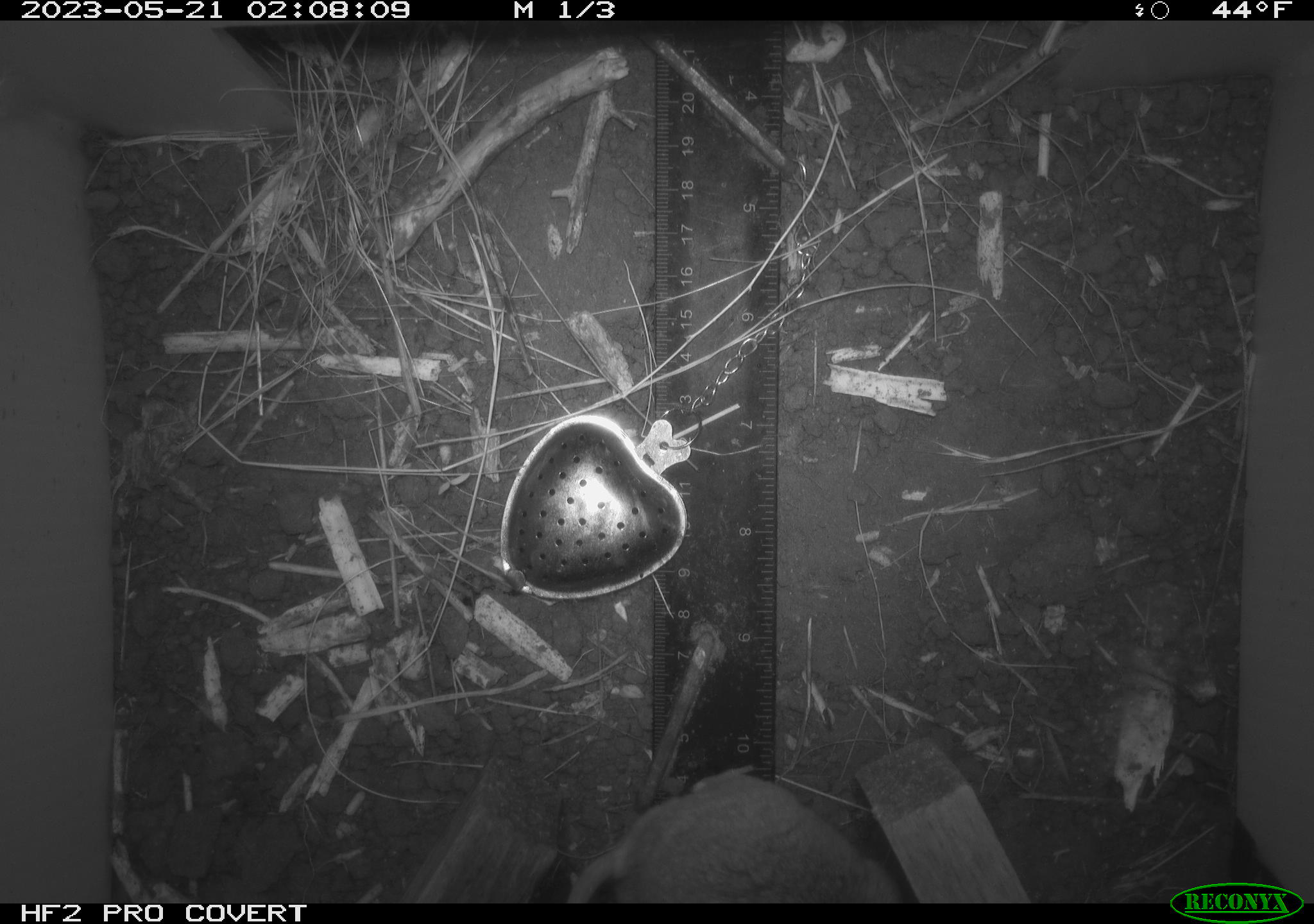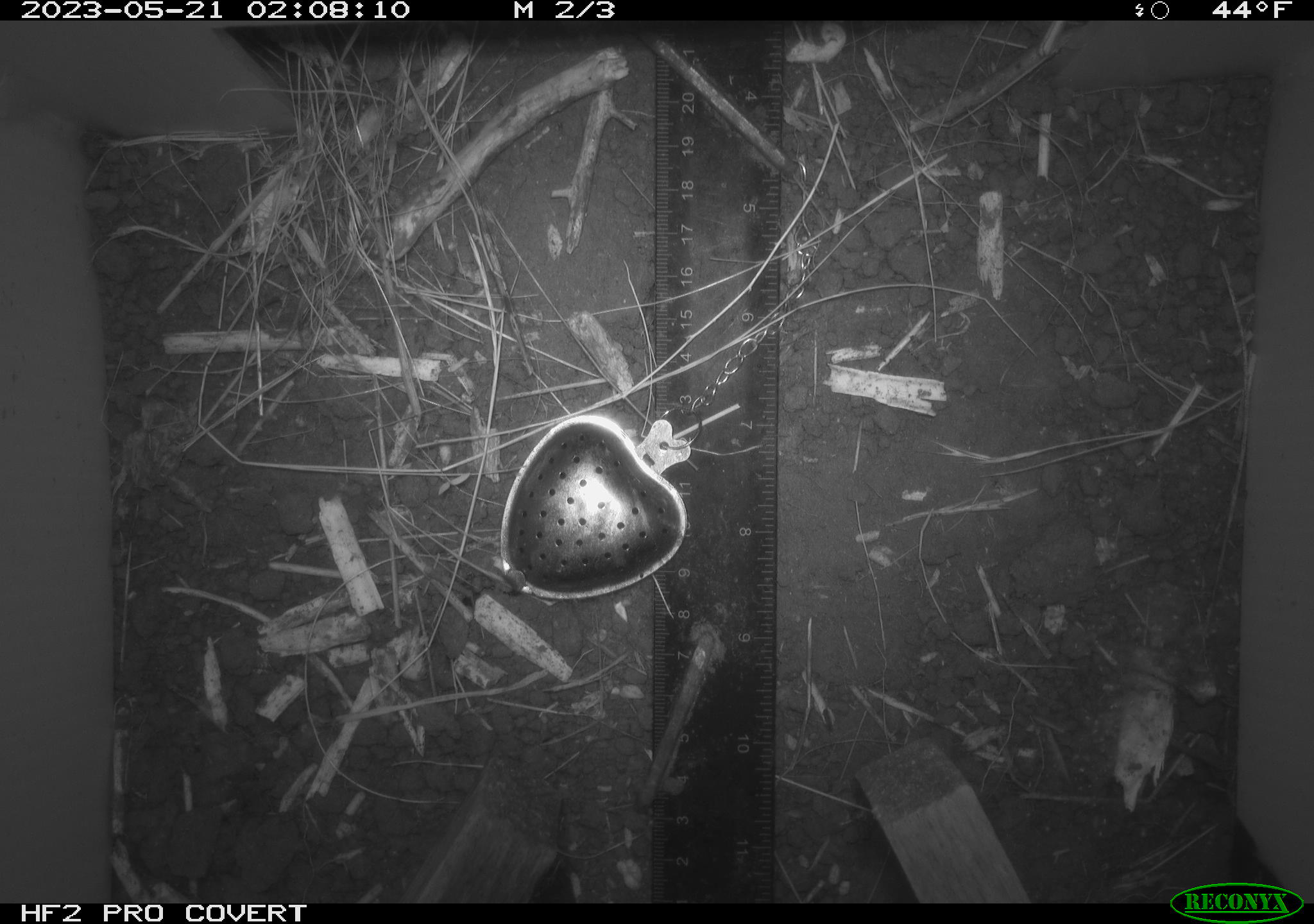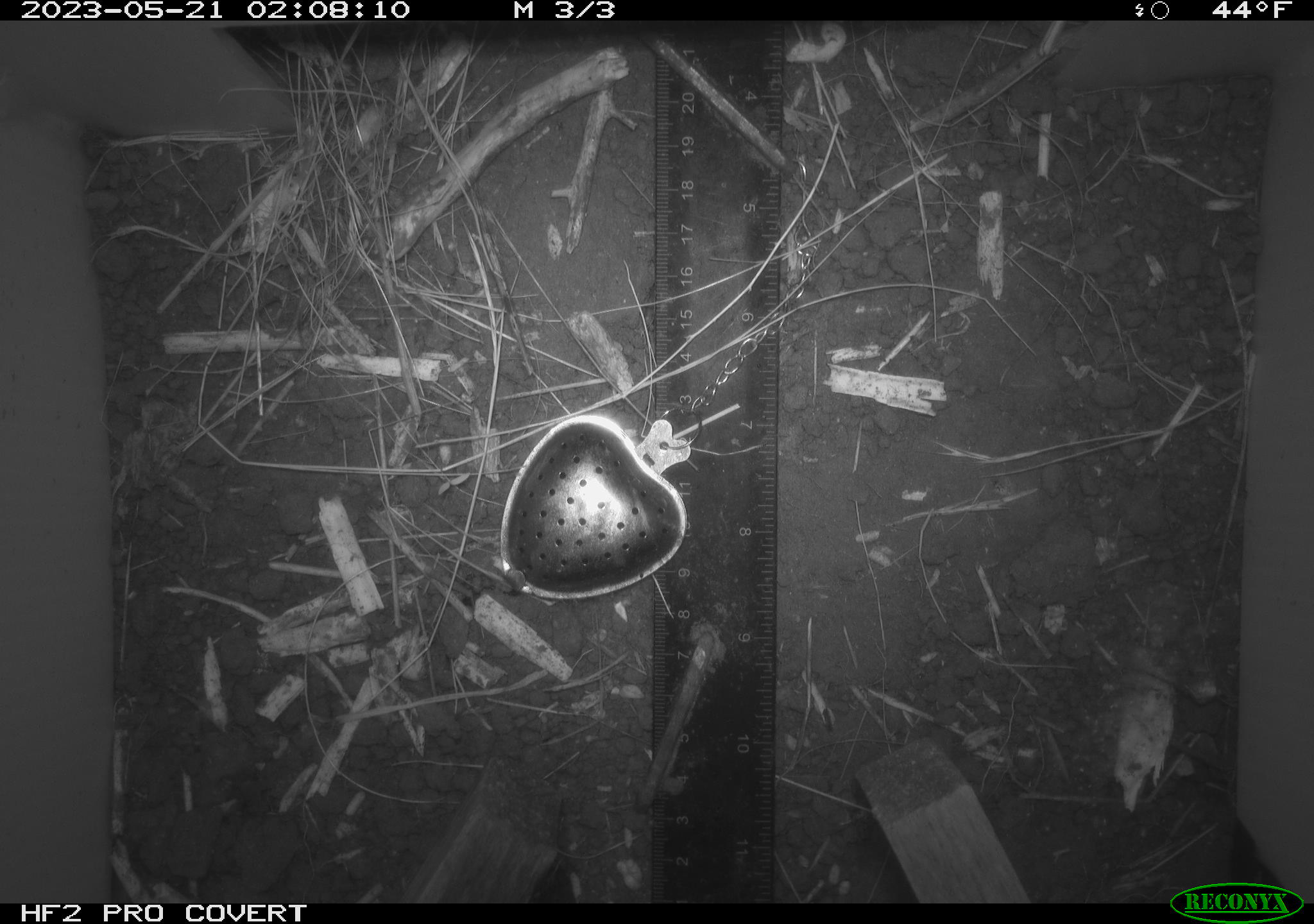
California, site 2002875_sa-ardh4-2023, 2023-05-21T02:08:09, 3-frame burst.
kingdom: Animalia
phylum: Chordata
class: Mammalia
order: Rodentia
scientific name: Rodentia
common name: mouse species